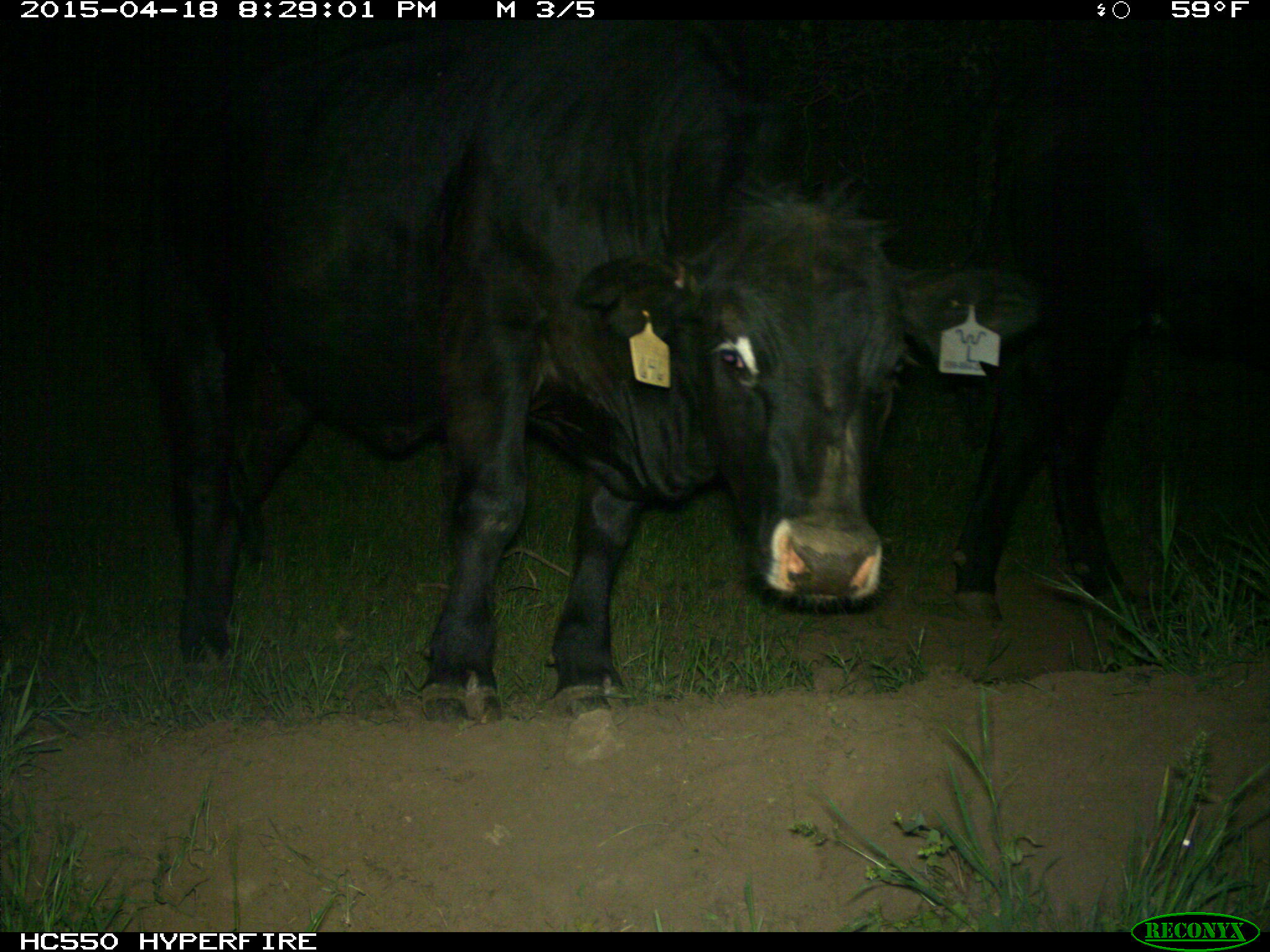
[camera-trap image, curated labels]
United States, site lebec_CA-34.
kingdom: Animalia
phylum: Chordata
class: Mammalia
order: Artiodactyla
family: Bovidae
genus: Bos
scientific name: Bos taurus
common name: domestic cow